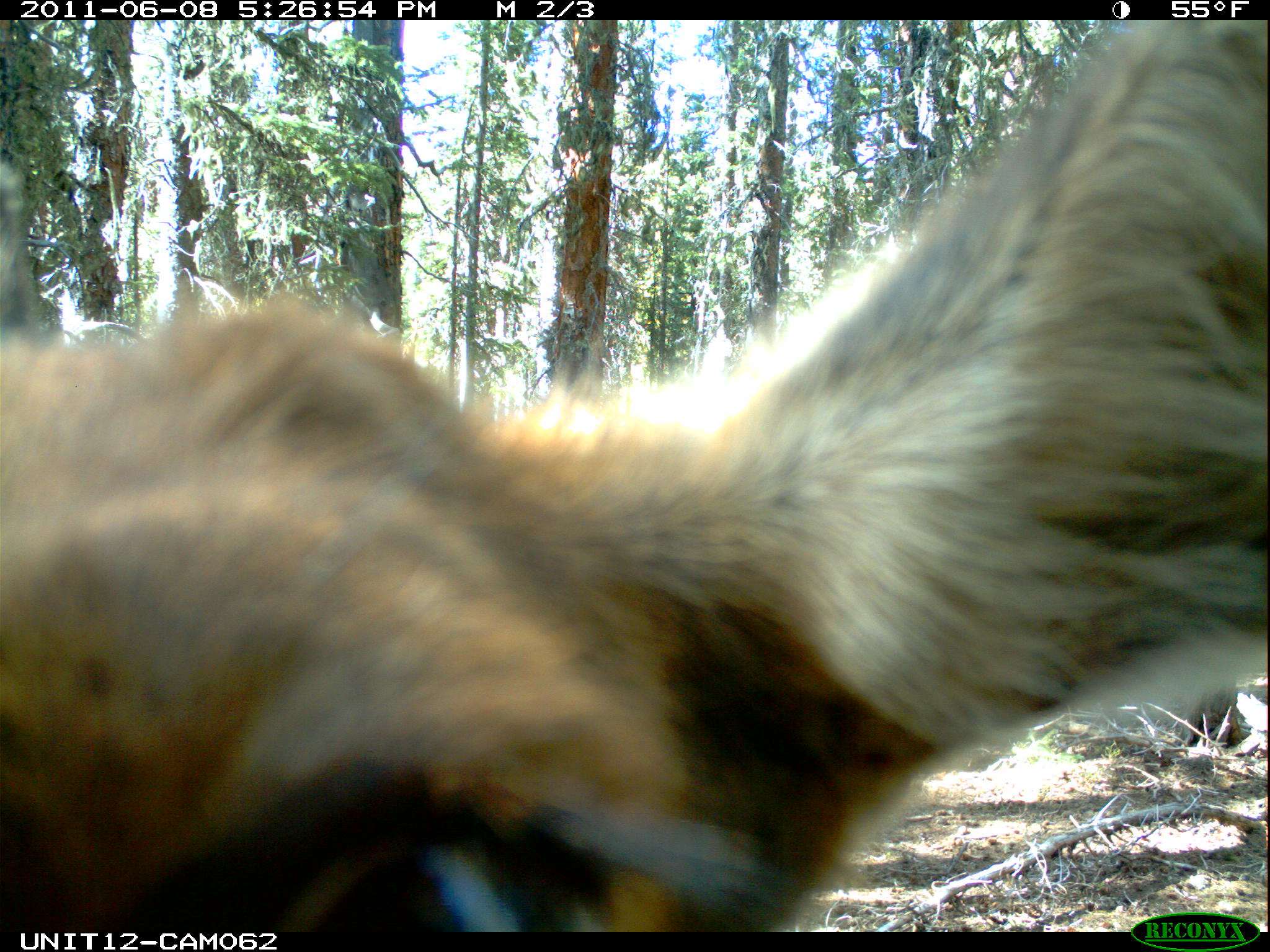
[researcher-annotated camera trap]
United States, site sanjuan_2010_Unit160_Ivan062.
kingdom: Animalia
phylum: Chordata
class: Mammalia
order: Artiodactyla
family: Cervidae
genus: Cervus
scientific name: Cervus elaphus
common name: red deer